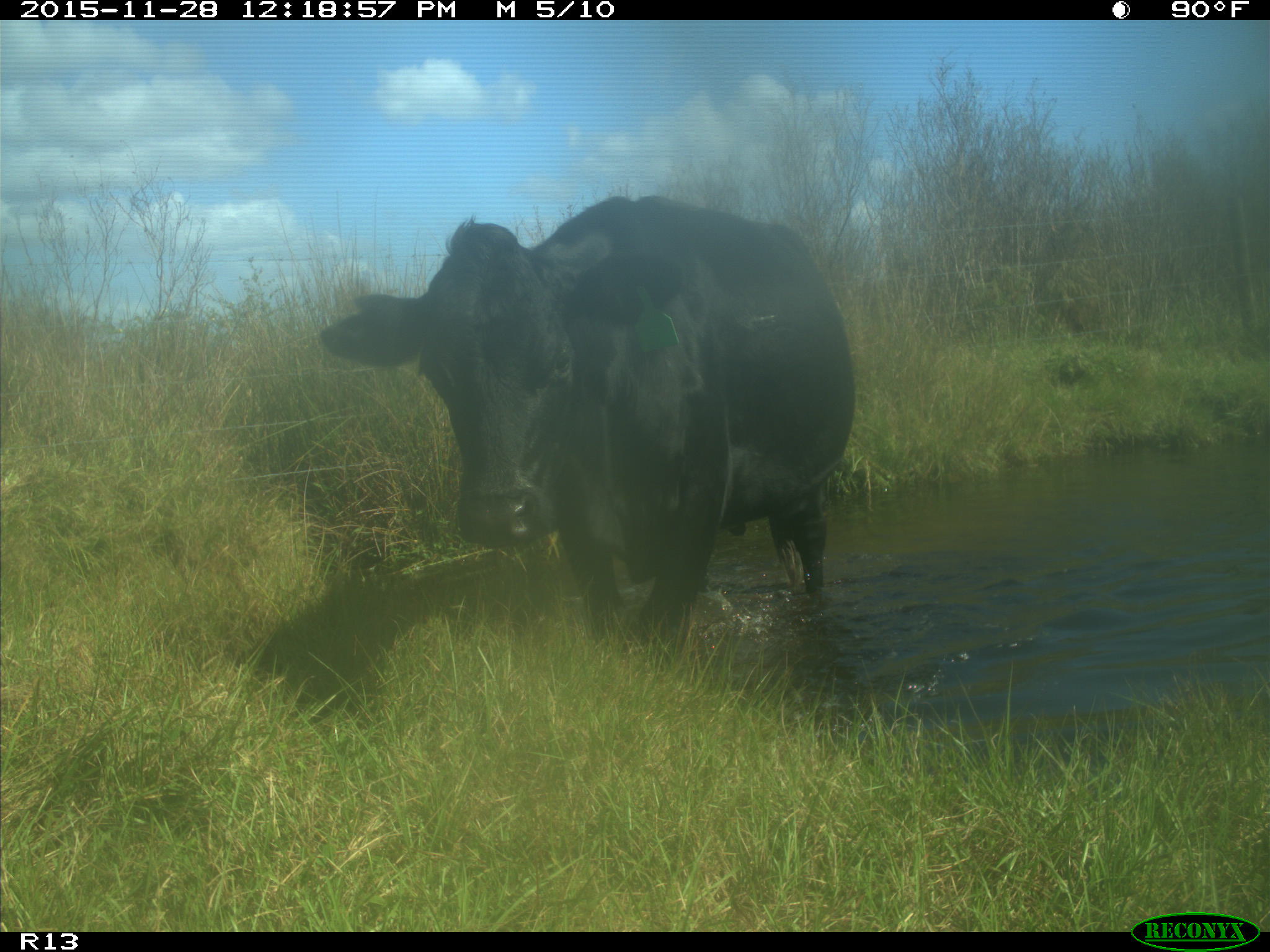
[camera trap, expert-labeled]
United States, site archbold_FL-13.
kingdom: Animalia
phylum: Chordata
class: Mammalia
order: Artiodactyla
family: Bovidae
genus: Bos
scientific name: Bos taurus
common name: domestic cow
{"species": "Bos taurus (domestic cow)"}